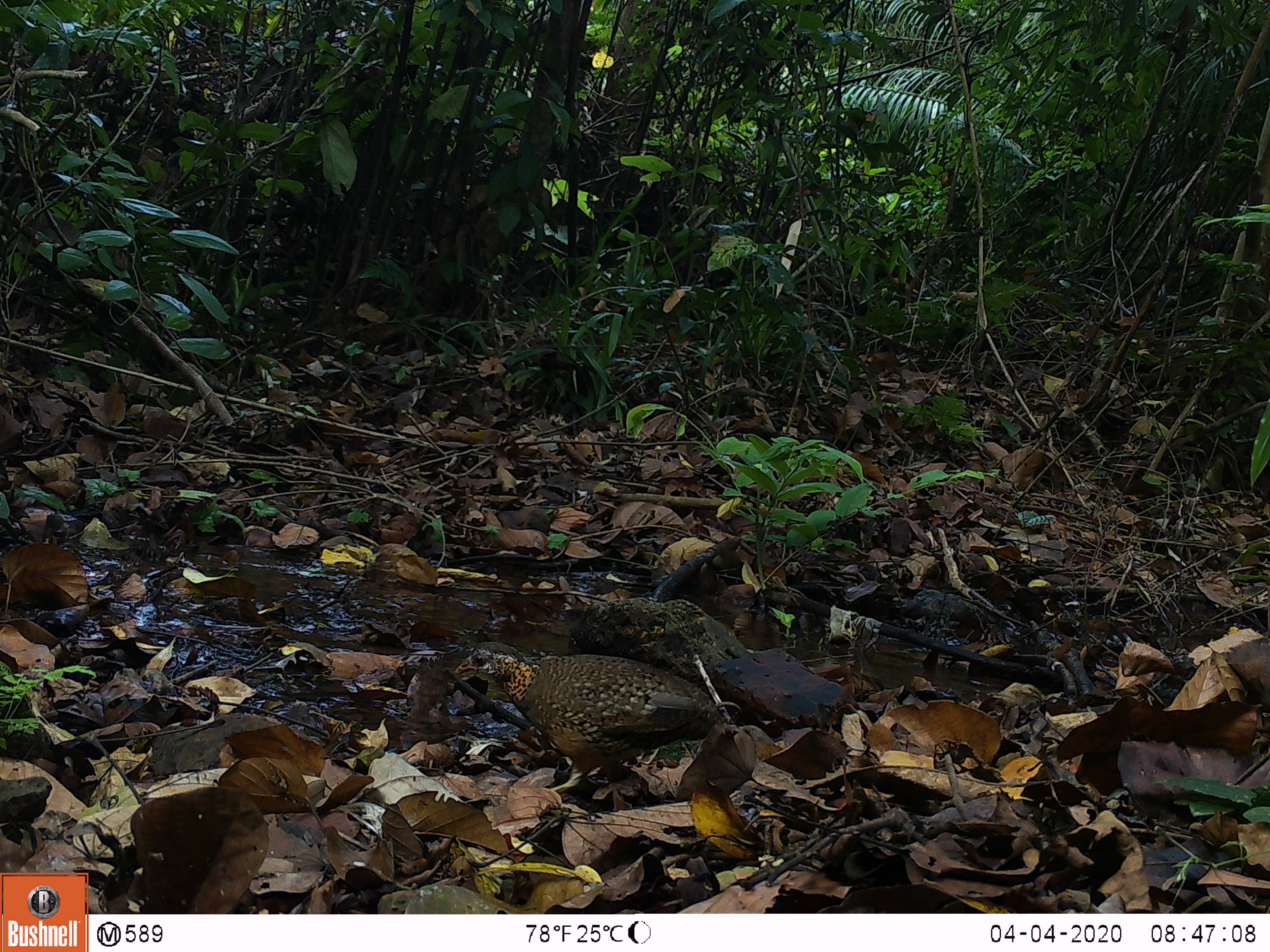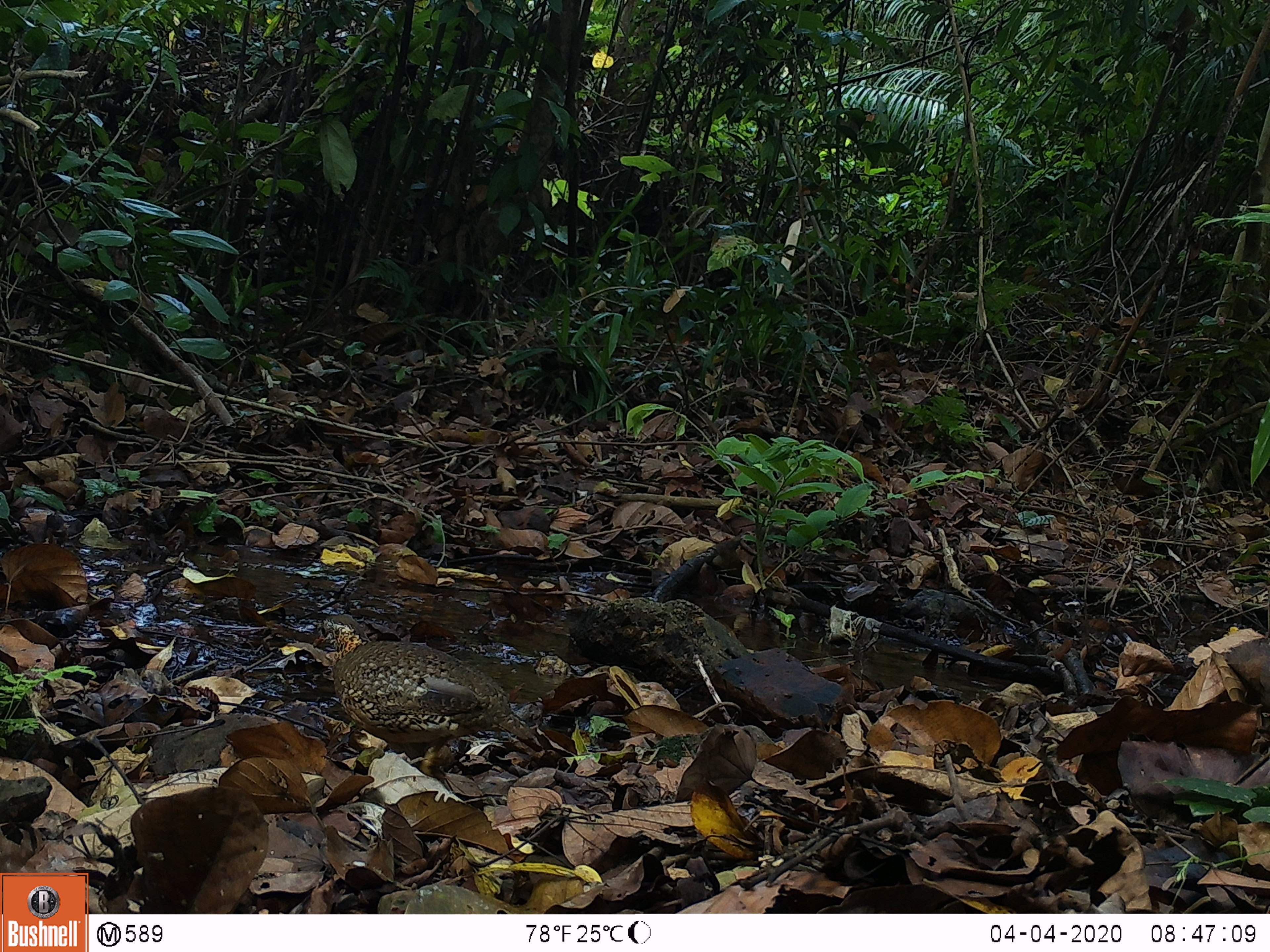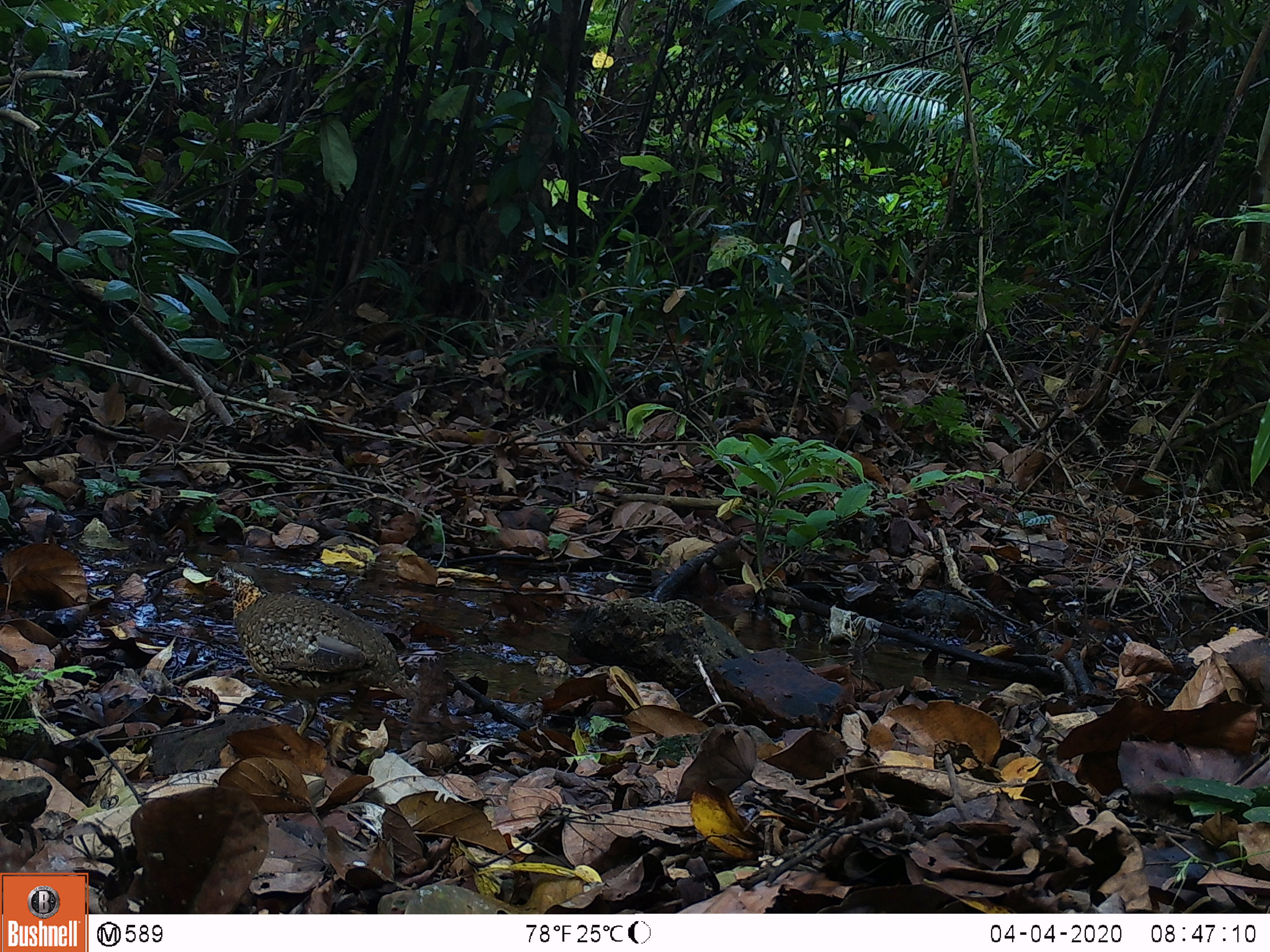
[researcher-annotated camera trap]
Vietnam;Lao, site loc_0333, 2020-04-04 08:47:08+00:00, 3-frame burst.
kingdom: Animalia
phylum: Chordata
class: Aves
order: Galliformes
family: Phasianidae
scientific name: Phasianidae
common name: partridge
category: unidentified partridge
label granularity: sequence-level